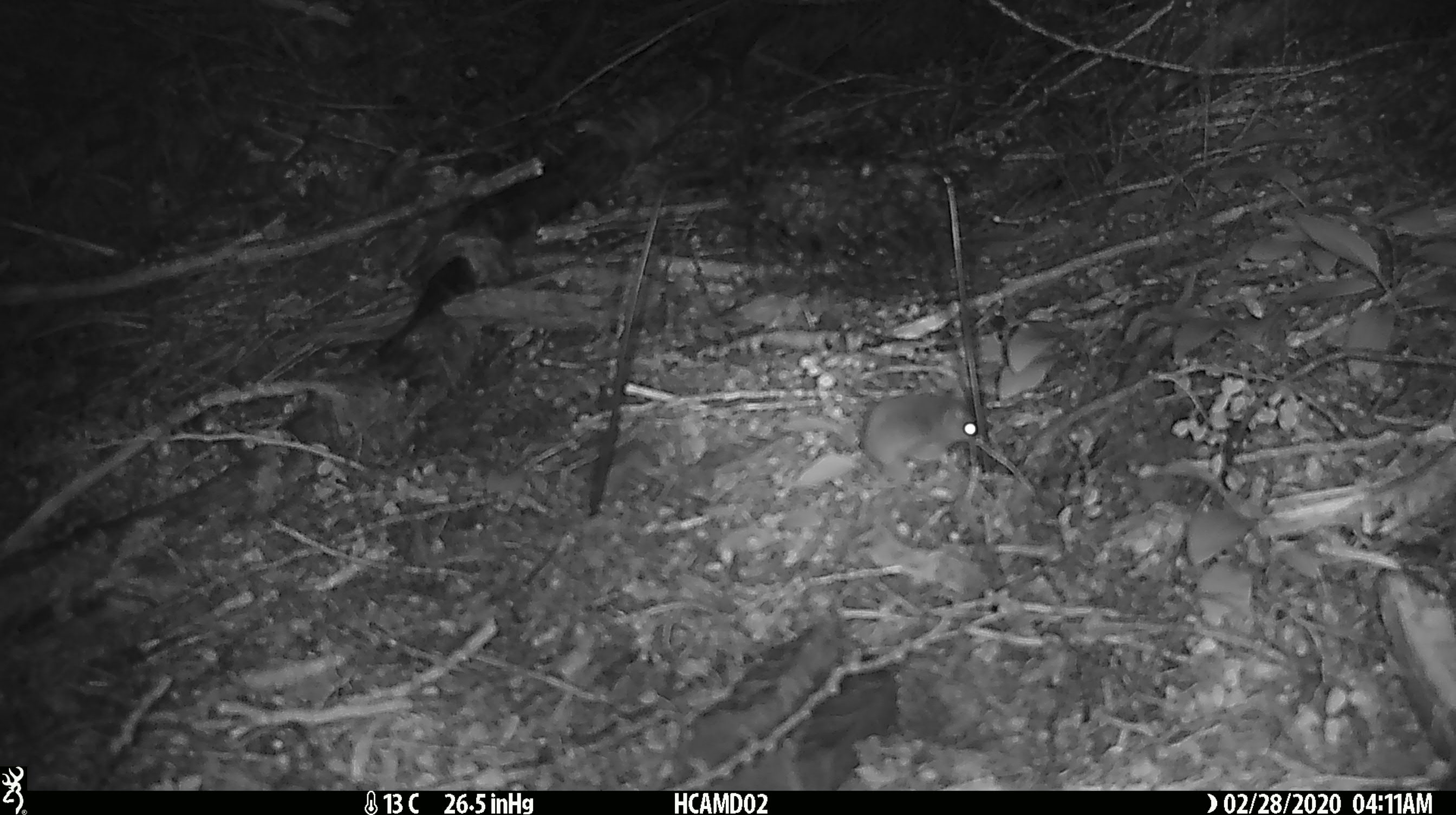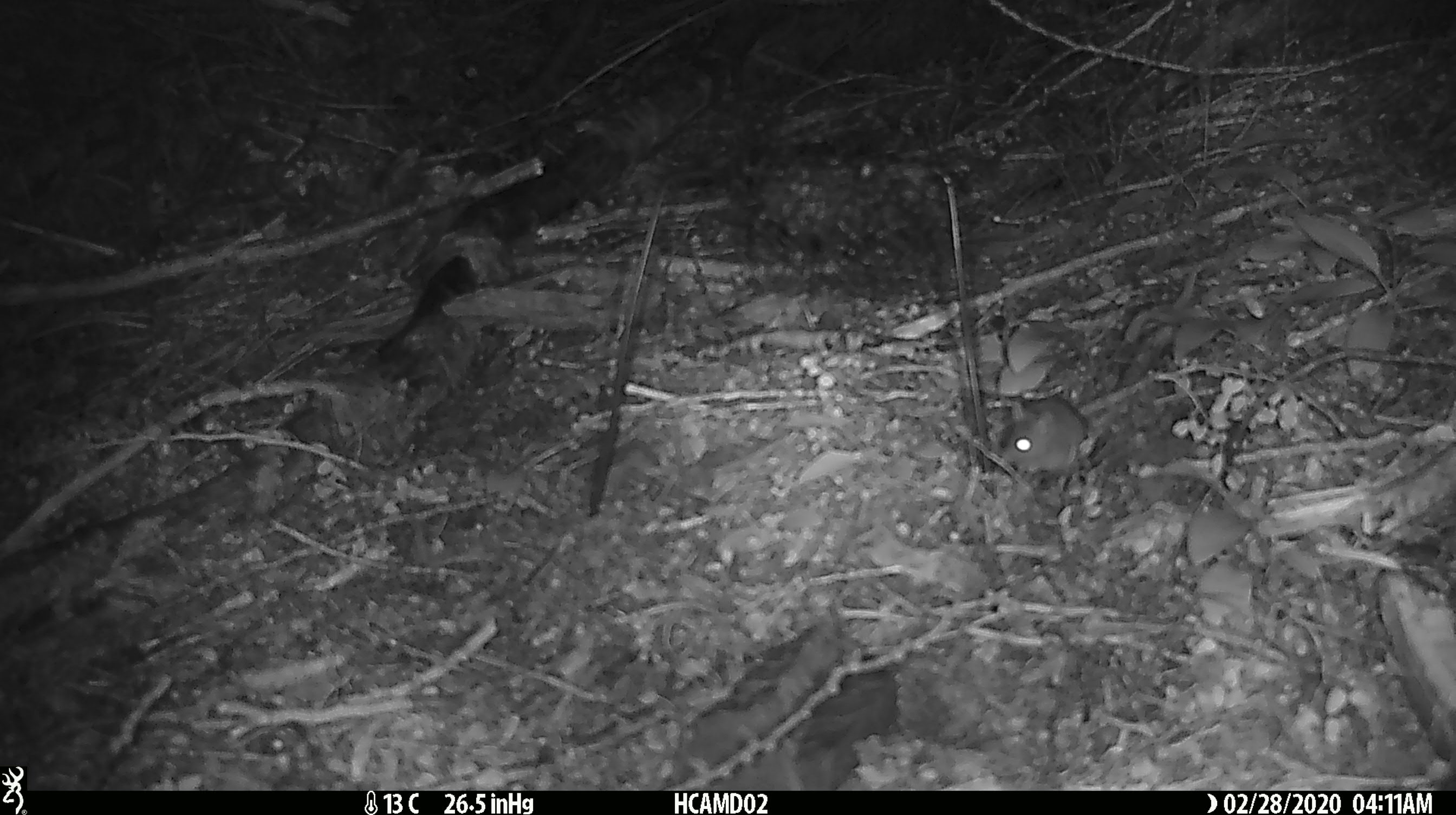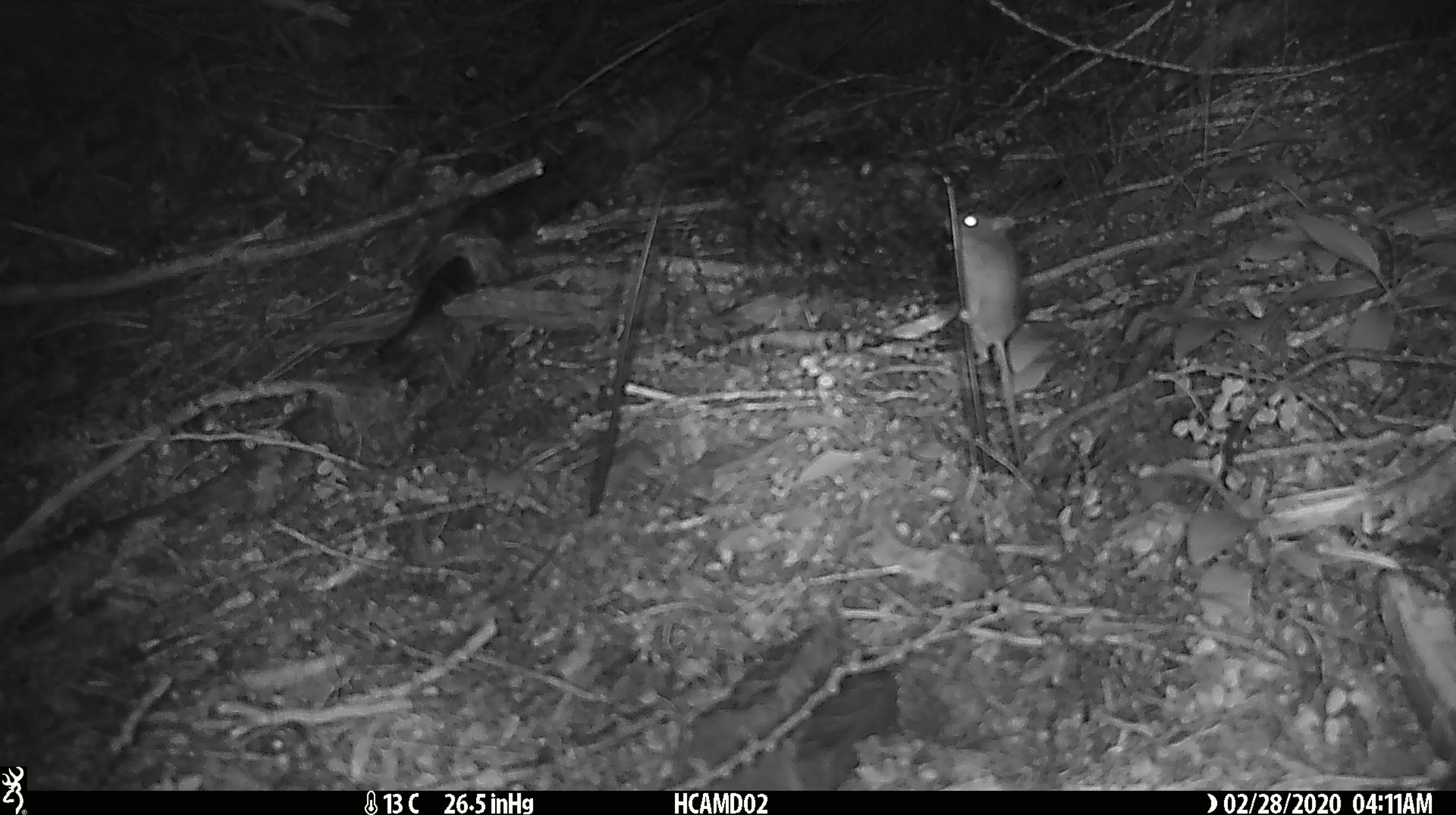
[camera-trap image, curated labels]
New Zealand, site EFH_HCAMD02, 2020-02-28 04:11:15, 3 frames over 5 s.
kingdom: Animalia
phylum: Chordata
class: Mammalia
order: Rodentia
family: Muridae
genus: Mus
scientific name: Mus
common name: mouse